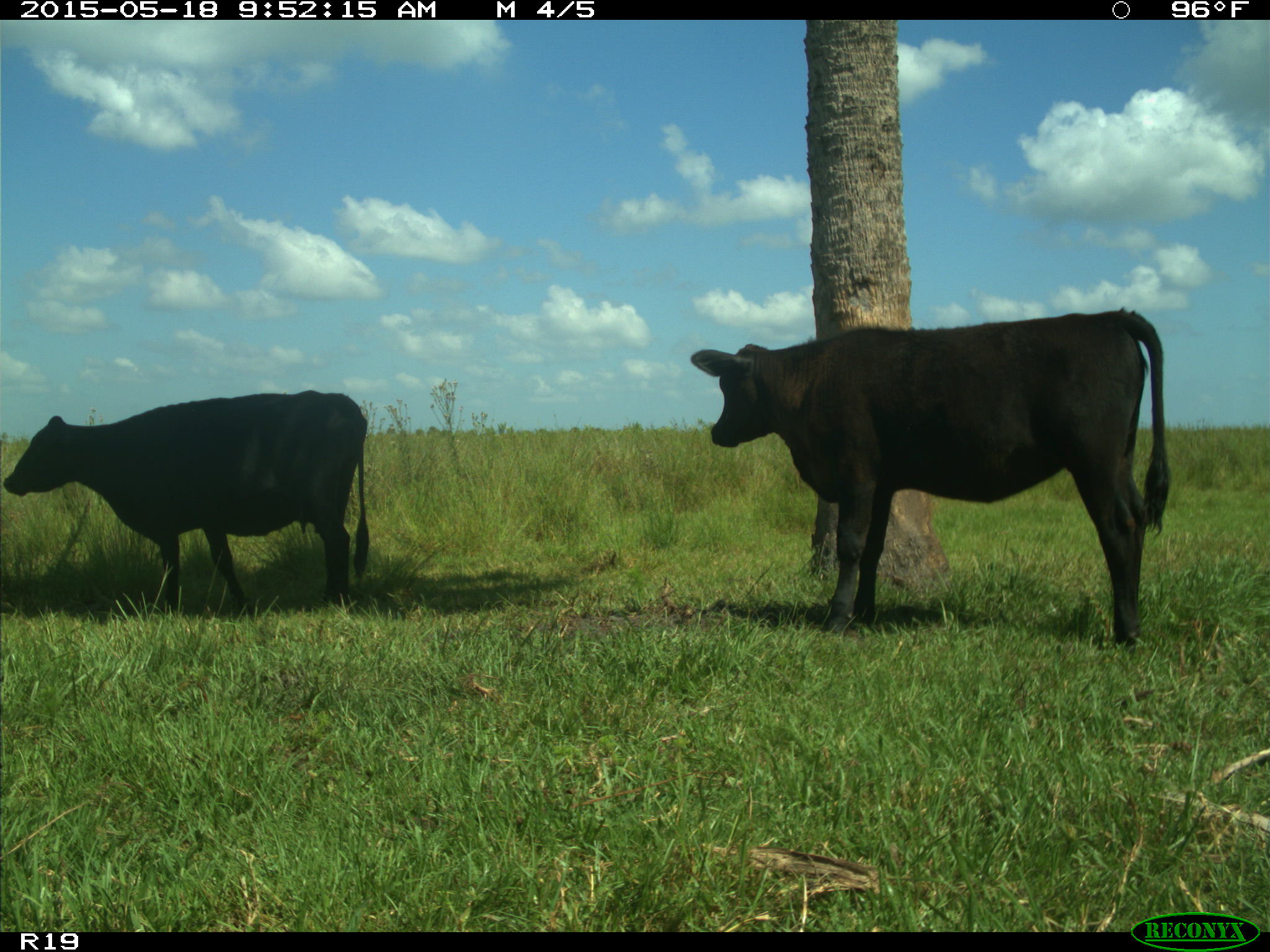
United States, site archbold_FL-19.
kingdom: Animalia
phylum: Chordata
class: Mammalia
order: Artiodactyla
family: Bovidae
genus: Bos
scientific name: Bos taurus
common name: domestic cow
Bos taurus (domestic cow).